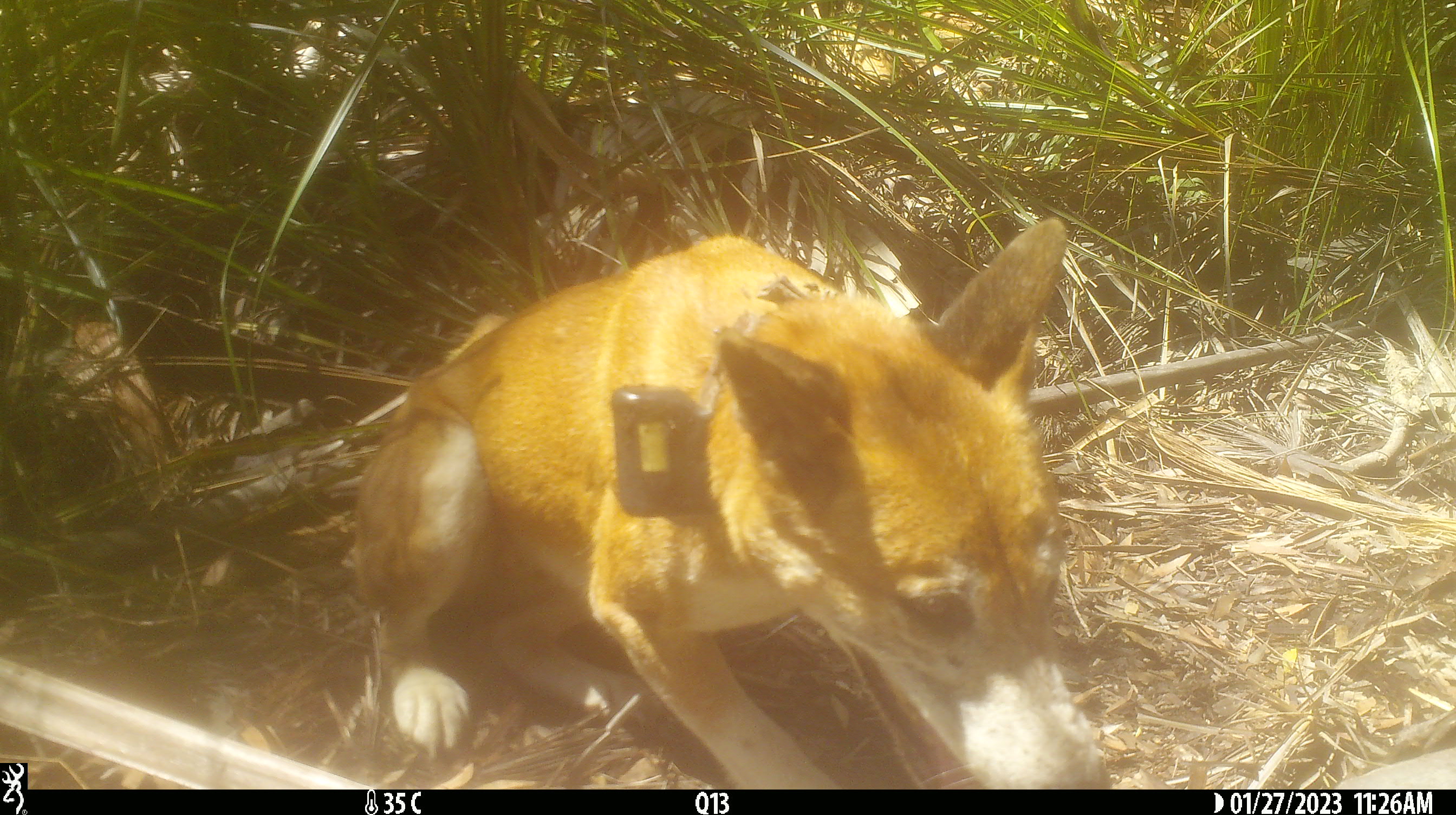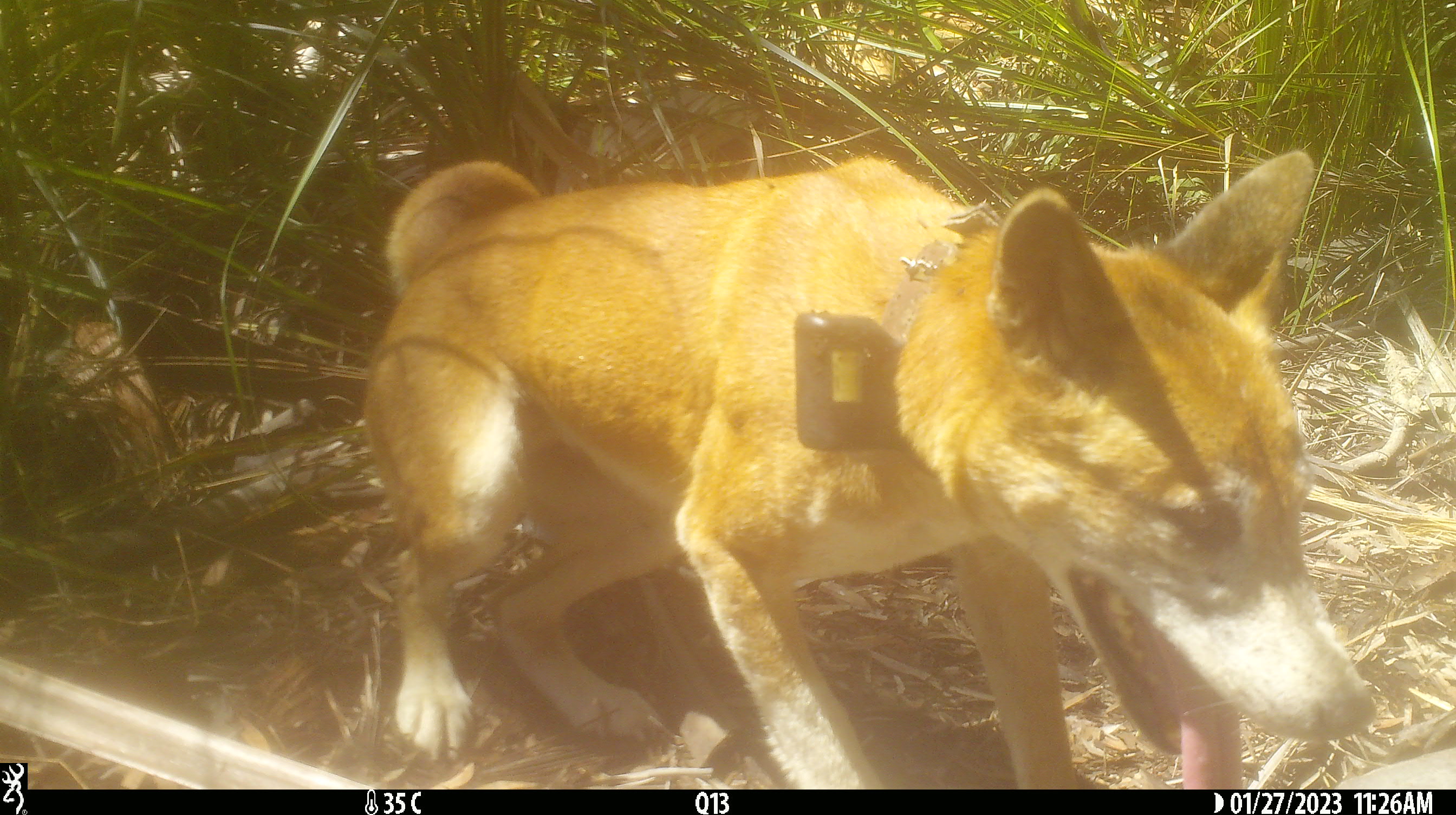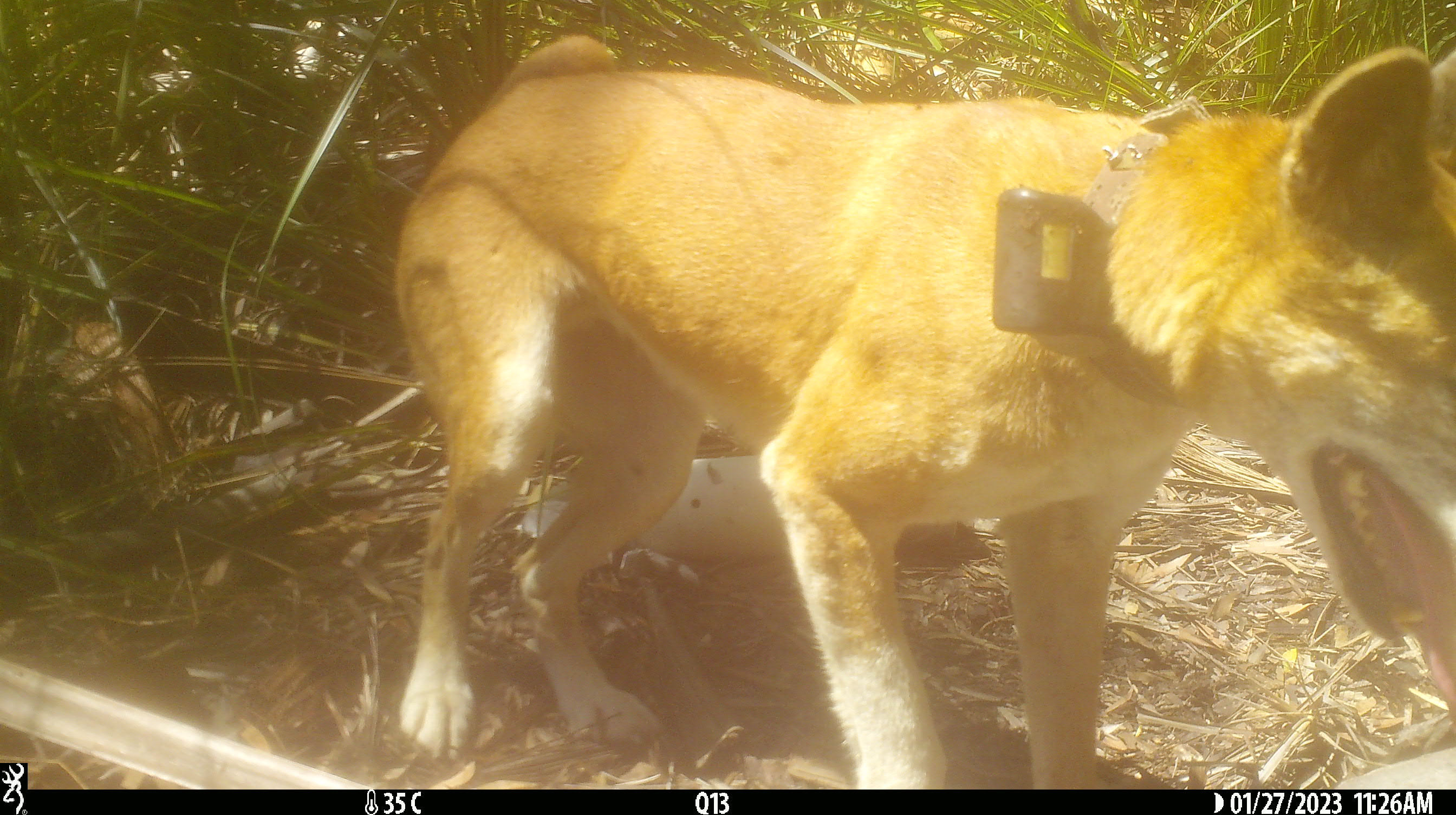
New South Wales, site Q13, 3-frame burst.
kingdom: Animalia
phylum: Chordata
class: Mammalia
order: Carnivora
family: Canidae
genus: Canis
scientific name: Canis familiaris dingo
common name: dingo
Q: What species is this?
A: Dingo (Canis familiaris dingo).